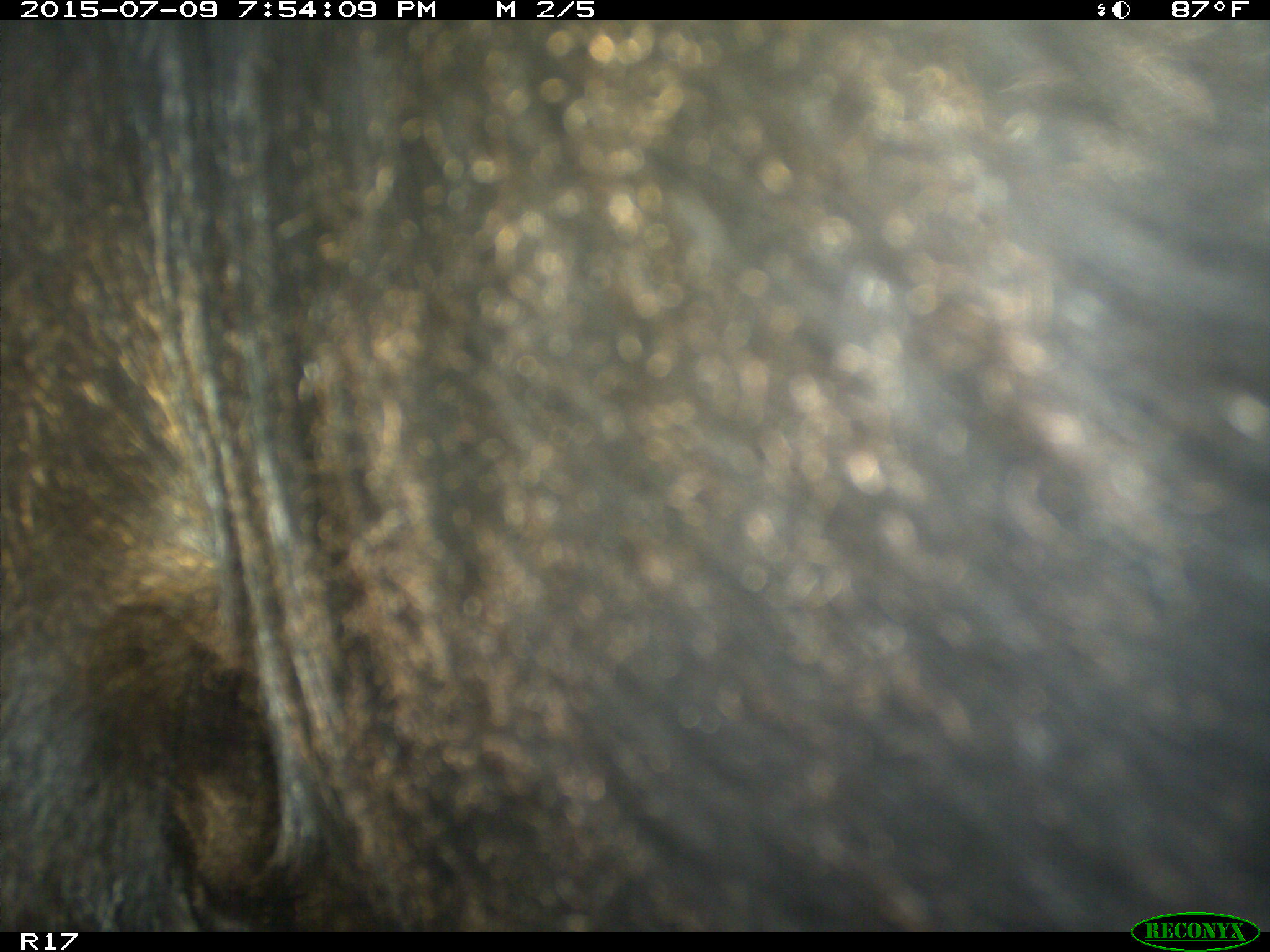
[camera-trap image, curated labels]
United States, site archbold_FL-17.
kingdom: Animalia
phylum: Chordata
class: Mammalia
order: Artiodactyla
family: Bovidae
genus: Bos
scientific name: Bos taurus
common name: domestic cow